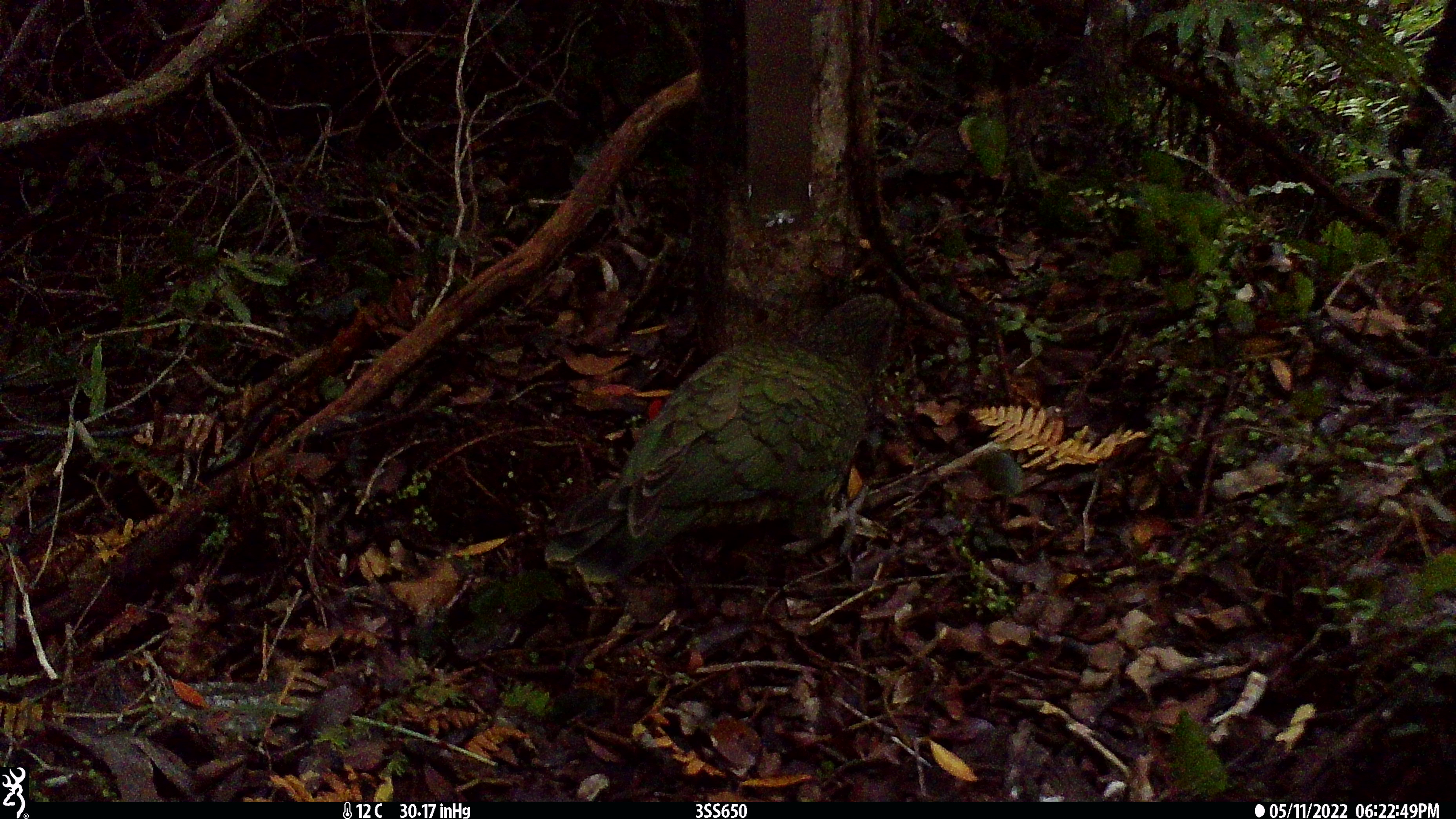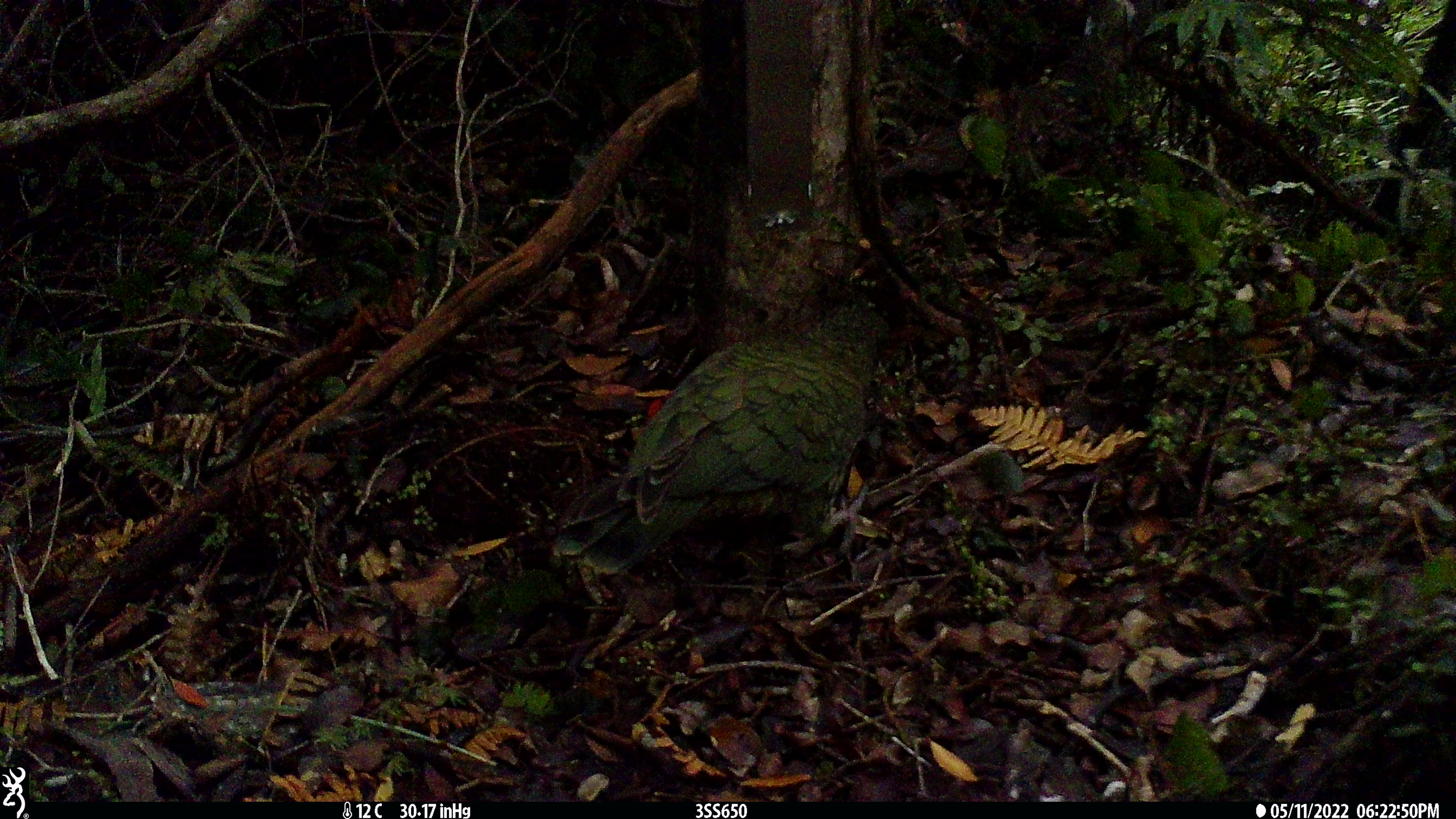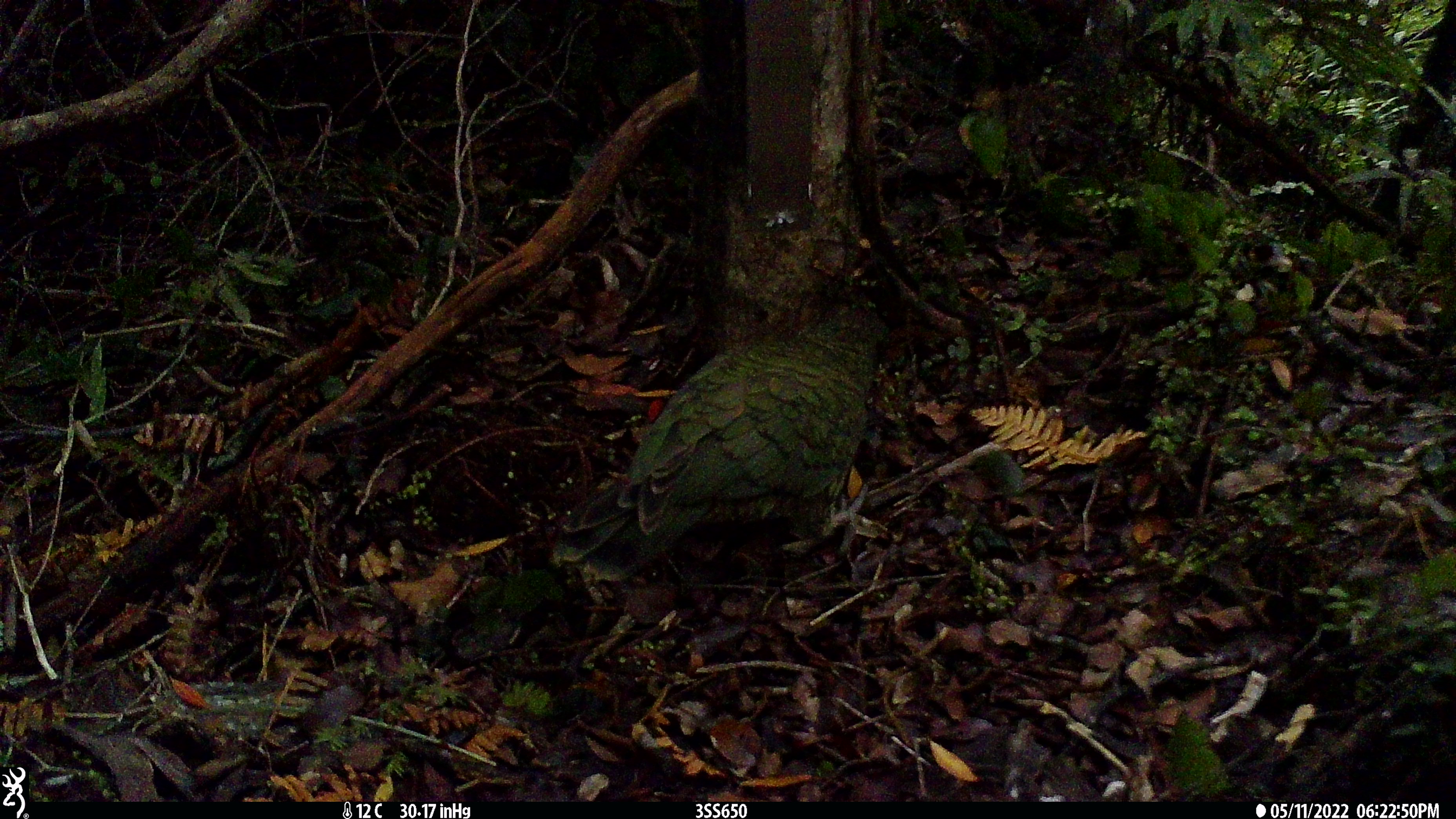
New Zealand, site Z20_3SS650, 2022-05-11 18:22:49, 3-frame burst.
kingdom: Animalia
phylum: Chordata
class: Aves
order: Psittaciformes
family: Strigopidae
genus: Nestor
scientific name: Nestor notabilis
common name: kea